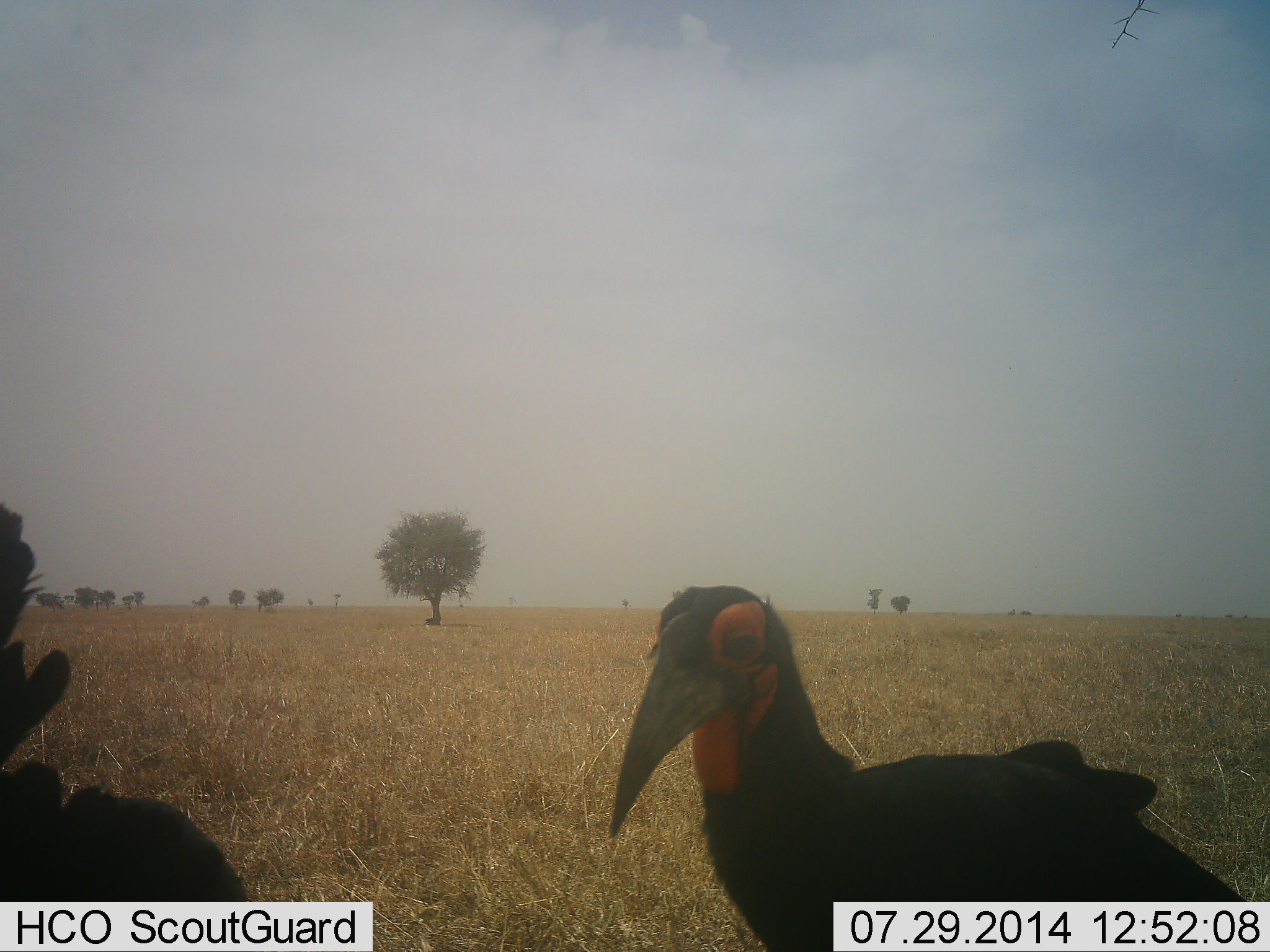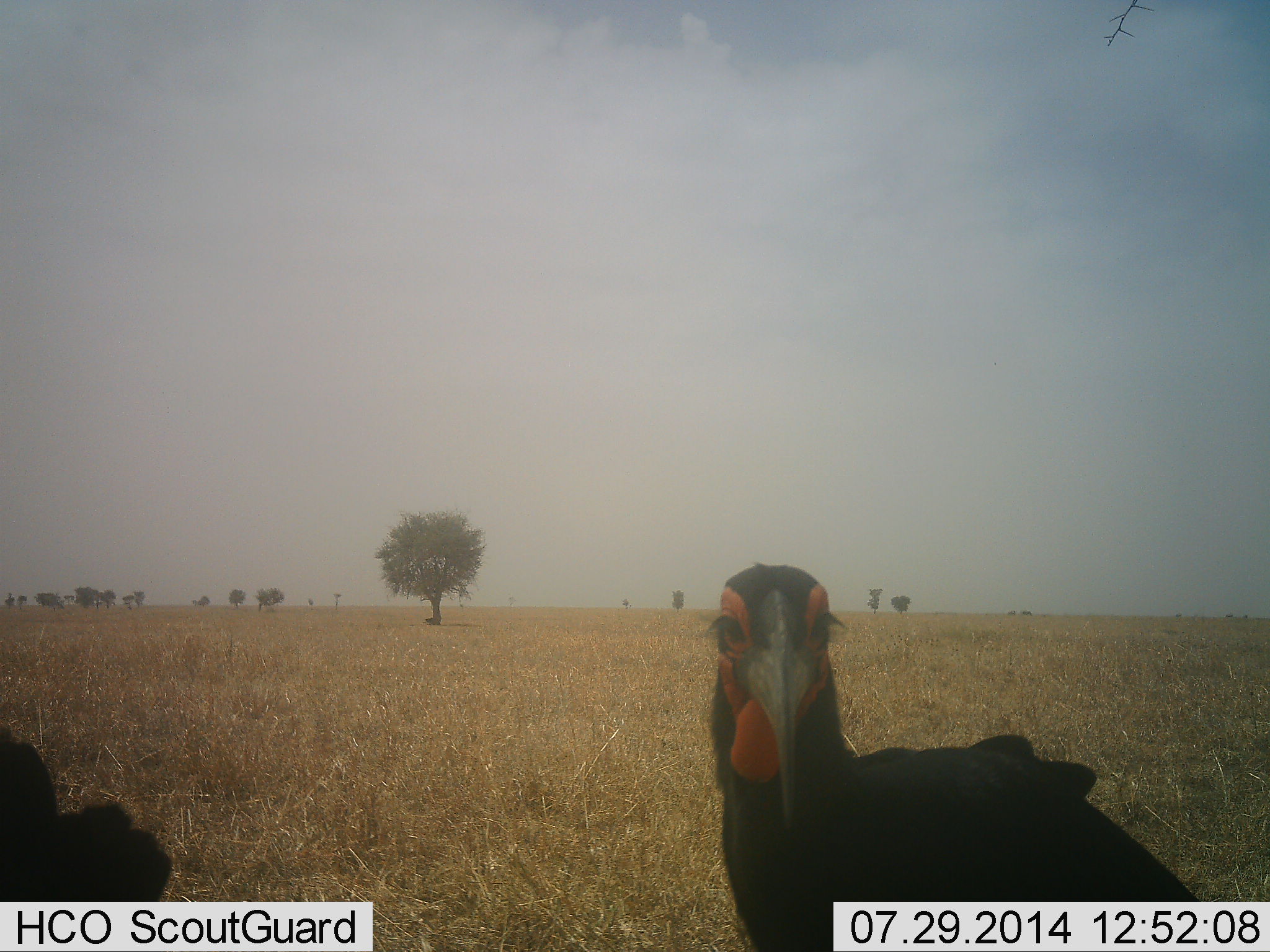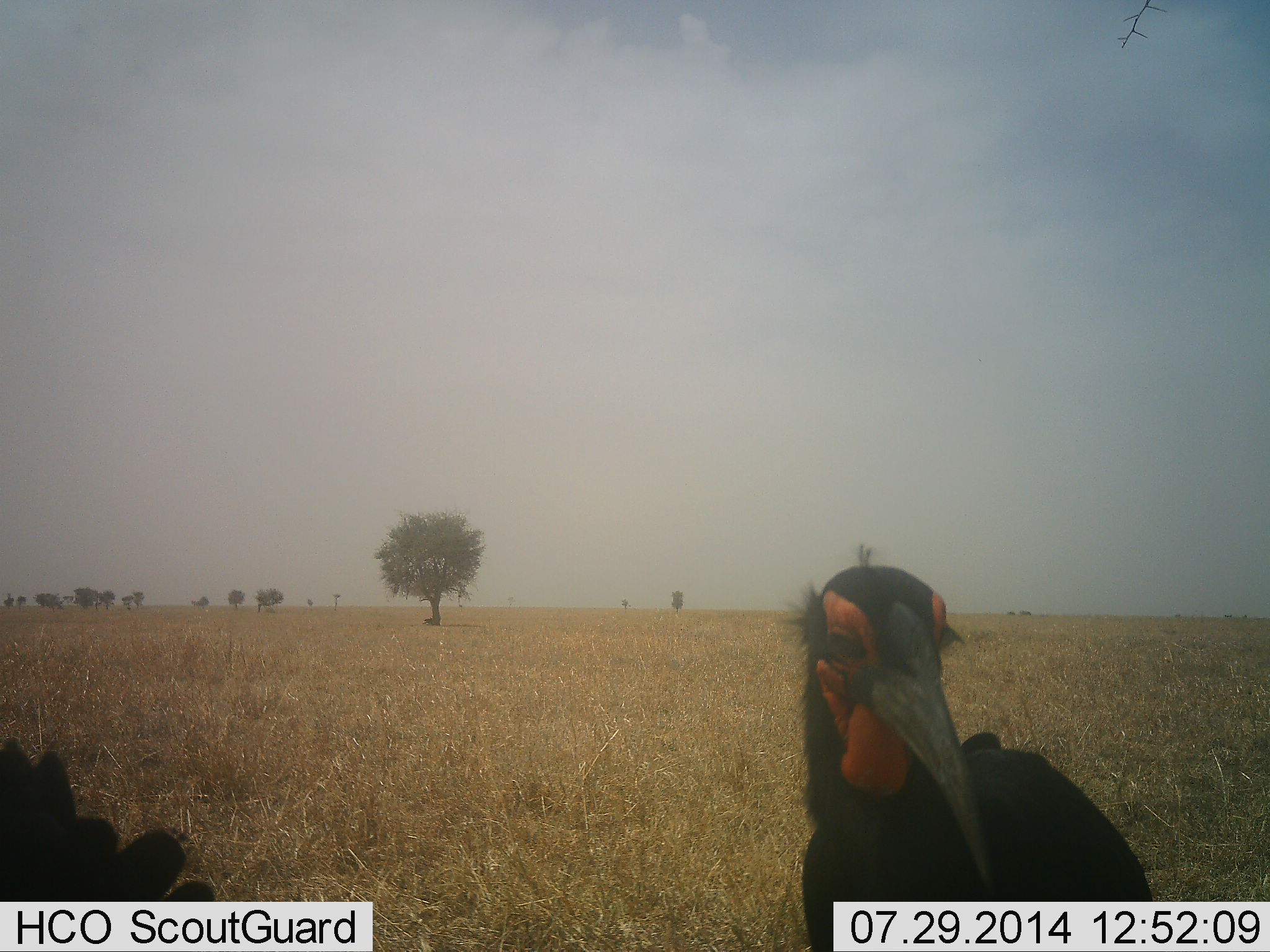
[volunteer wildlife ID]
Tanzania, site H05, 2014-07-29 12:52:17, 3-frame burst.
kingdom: Animalia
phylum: Chordata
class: Aves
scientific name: Aves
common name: bird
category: otherbird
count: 2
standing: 70%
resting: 0%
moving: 40%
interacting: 0%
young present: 0%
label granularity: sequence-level